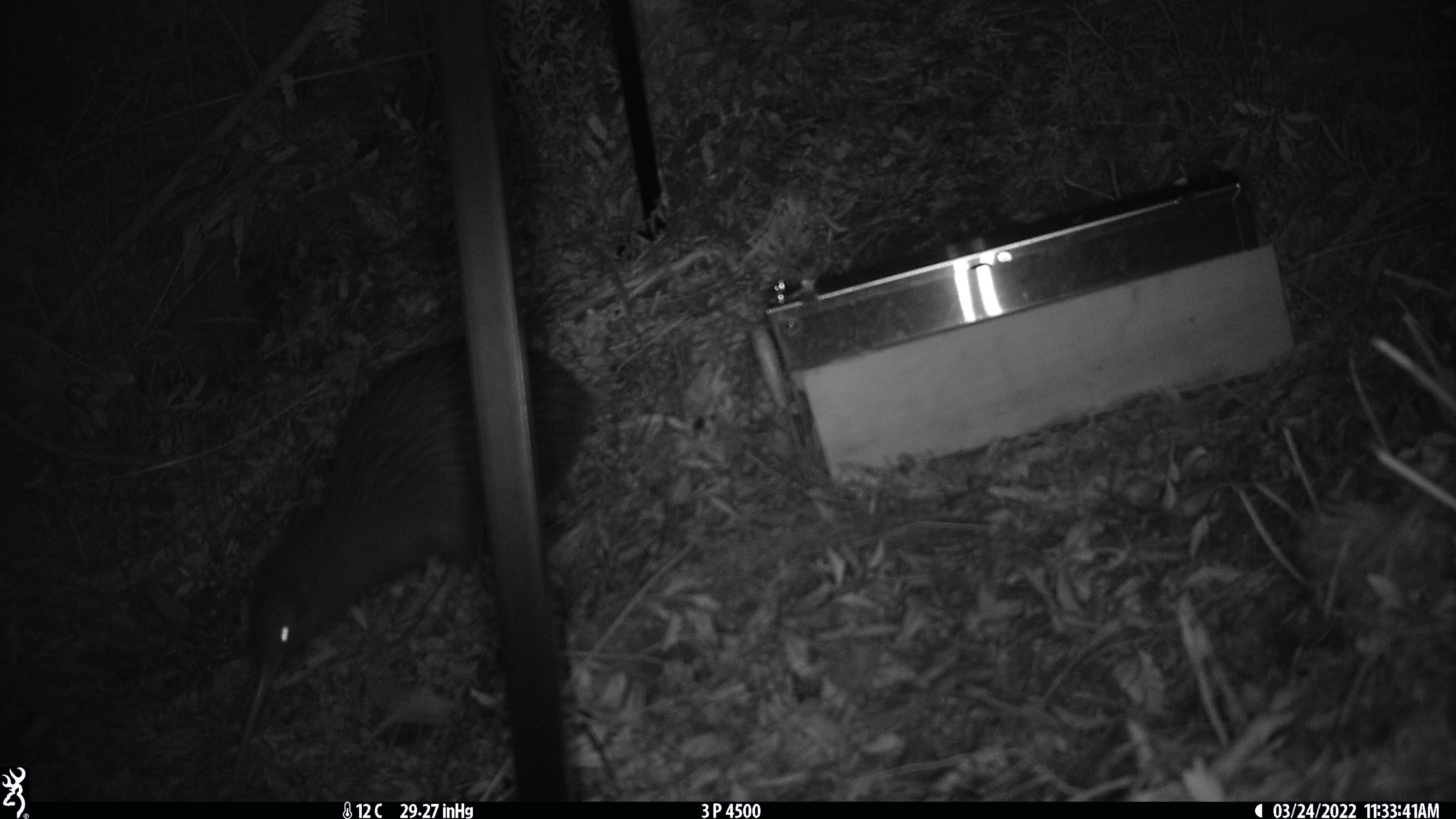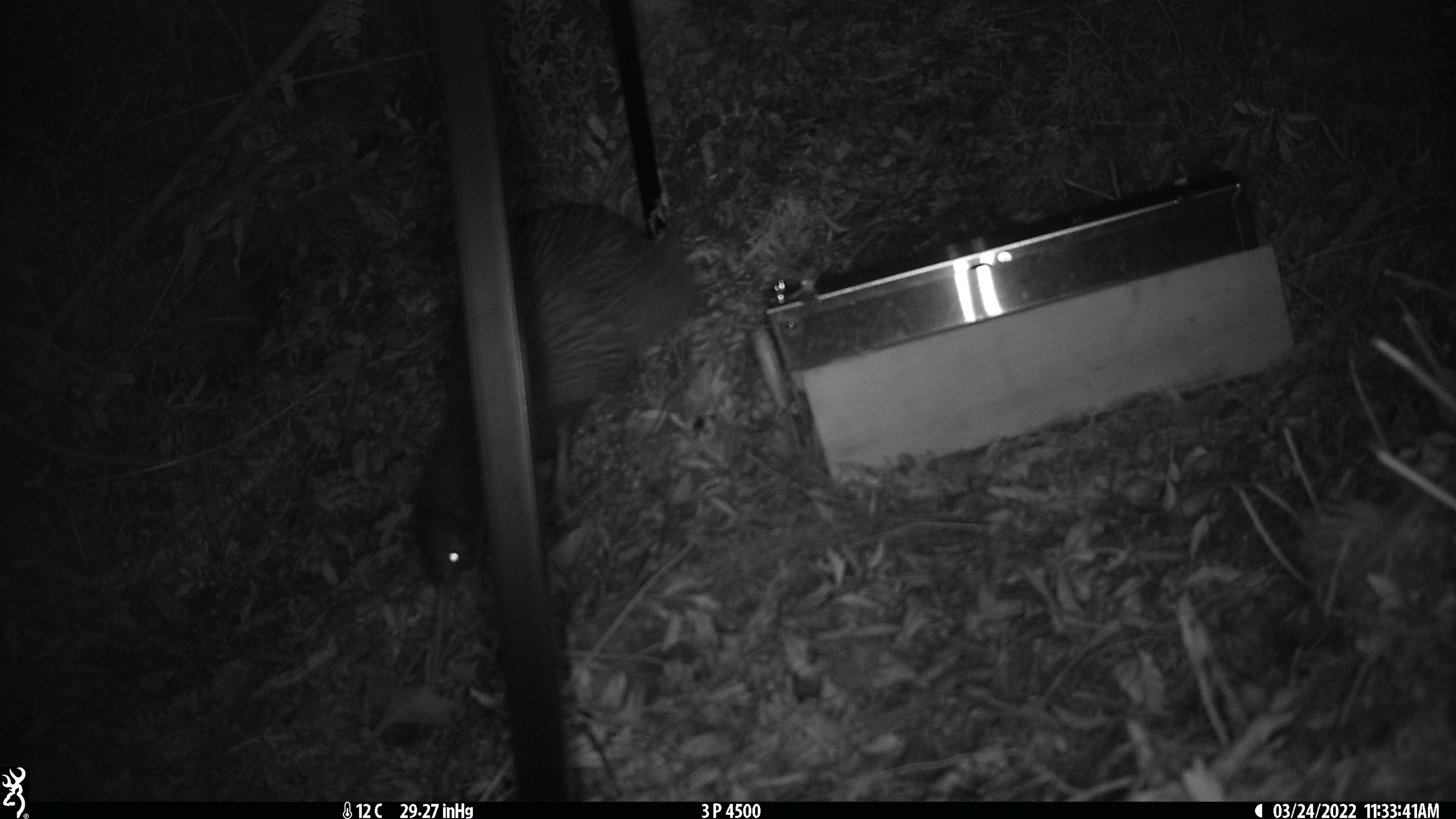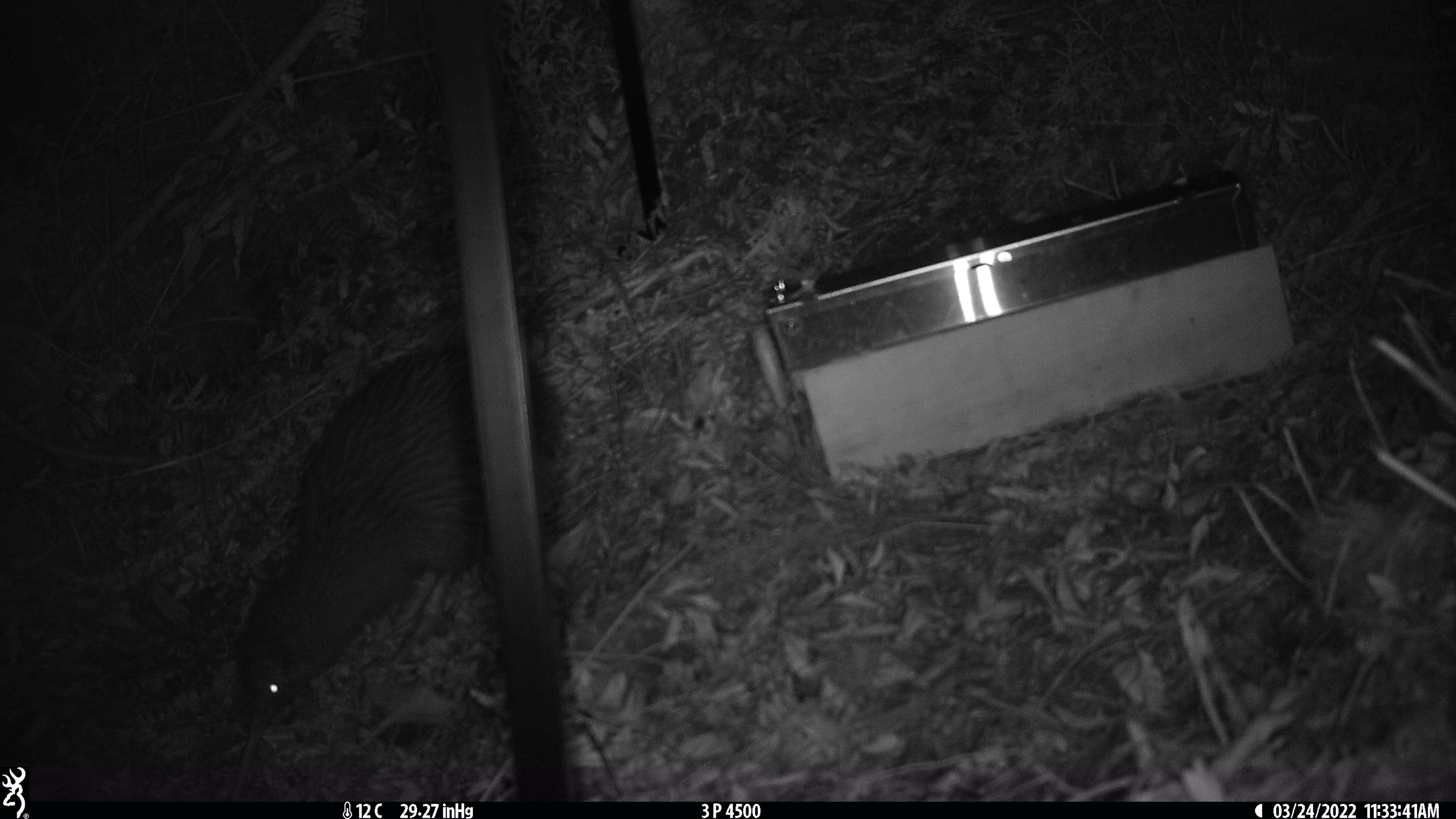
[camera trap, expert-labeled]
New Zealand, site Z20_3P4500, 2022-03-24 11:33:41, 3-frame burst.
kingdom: Animalia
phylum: Chordata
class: Aves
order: Apterygiformes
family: Apterygidae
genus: Apteryx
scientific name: Apteryx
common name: kiwi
Kiwi (Apteryx).